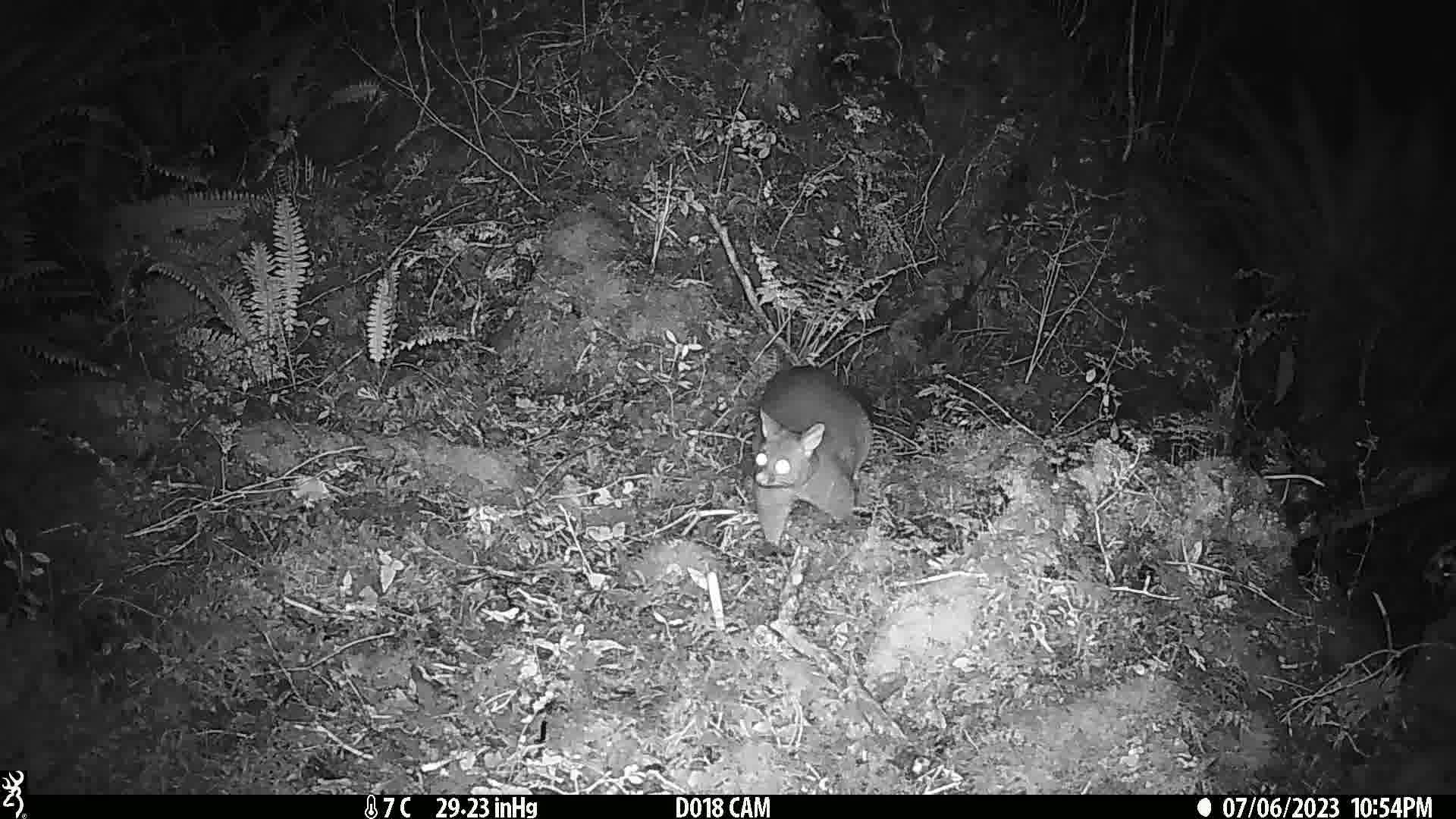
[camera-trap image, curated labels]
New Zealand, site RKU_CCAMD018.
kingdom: Animalia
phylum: Chordata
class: Mammalia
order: Diprotodontia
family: Phalangeridae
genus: Trichosurus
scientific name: Trichosurus vulpecula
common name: common brushtail possum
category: possum